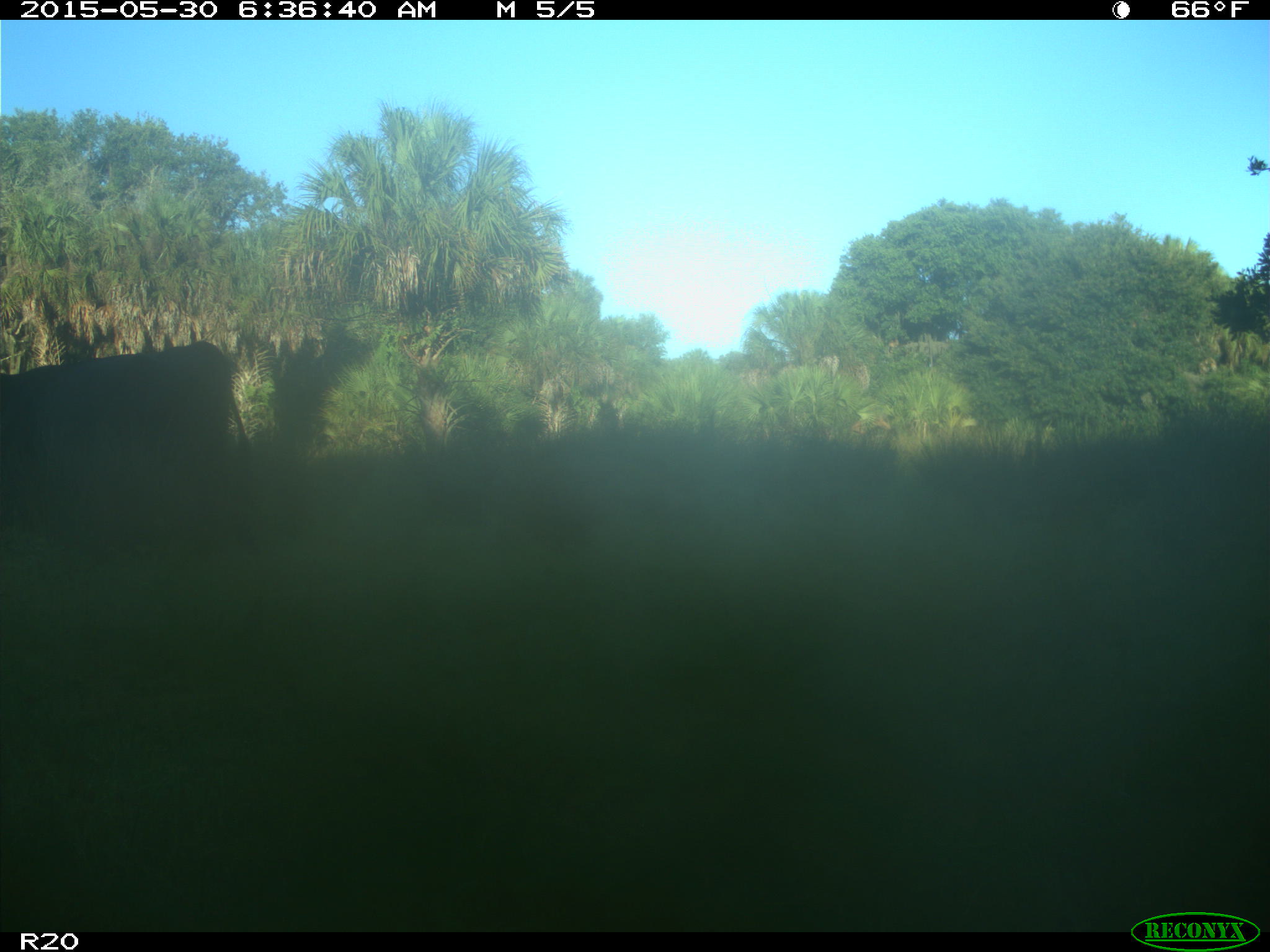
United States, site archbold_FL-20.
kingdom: Animalia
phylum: Chordata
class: Mammalia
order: Artiodactyla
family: Bovidae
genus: Bos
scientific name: Bos taurus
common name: domestic cow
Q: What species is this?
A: Bos taurus (domestic cow).